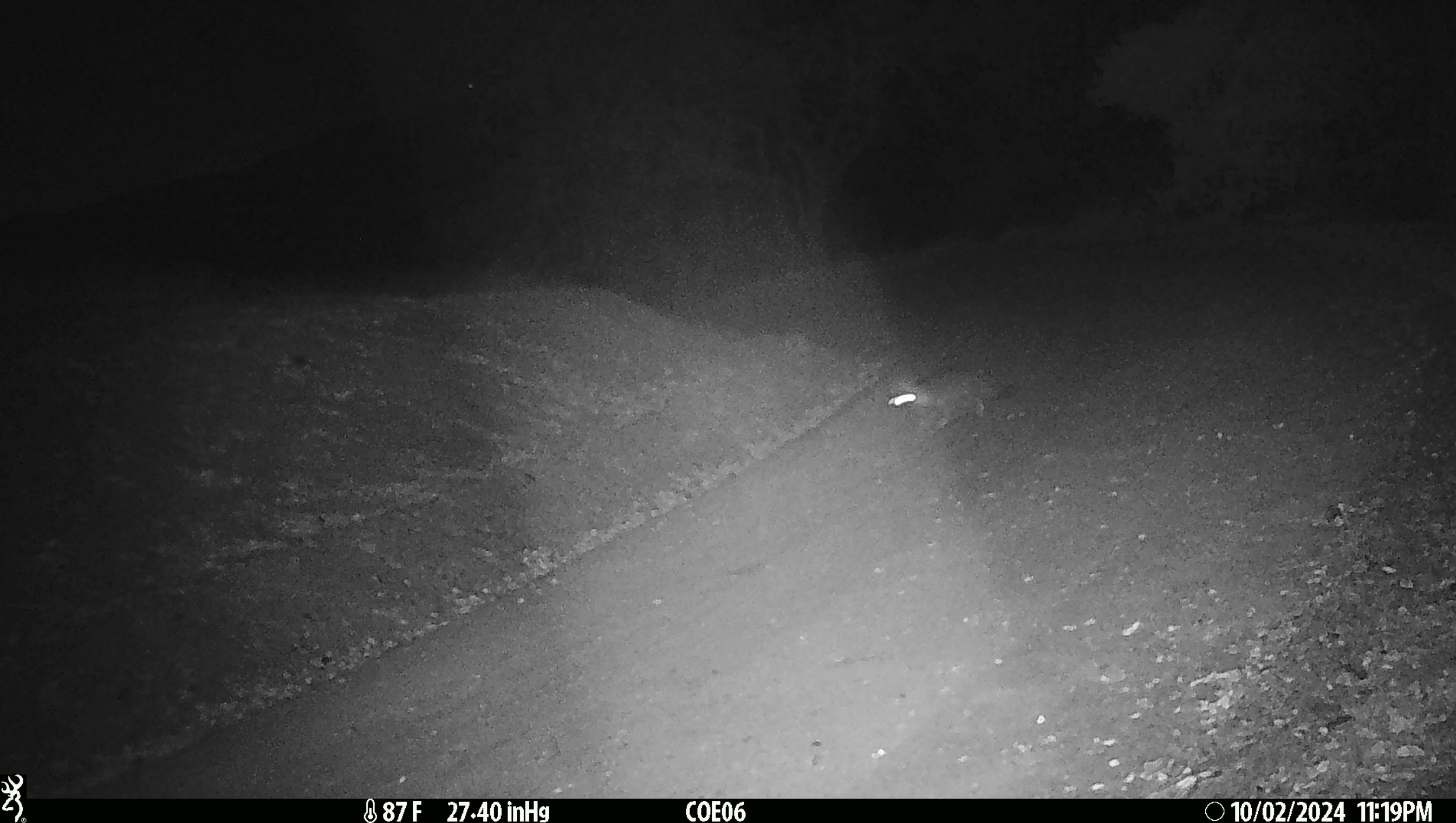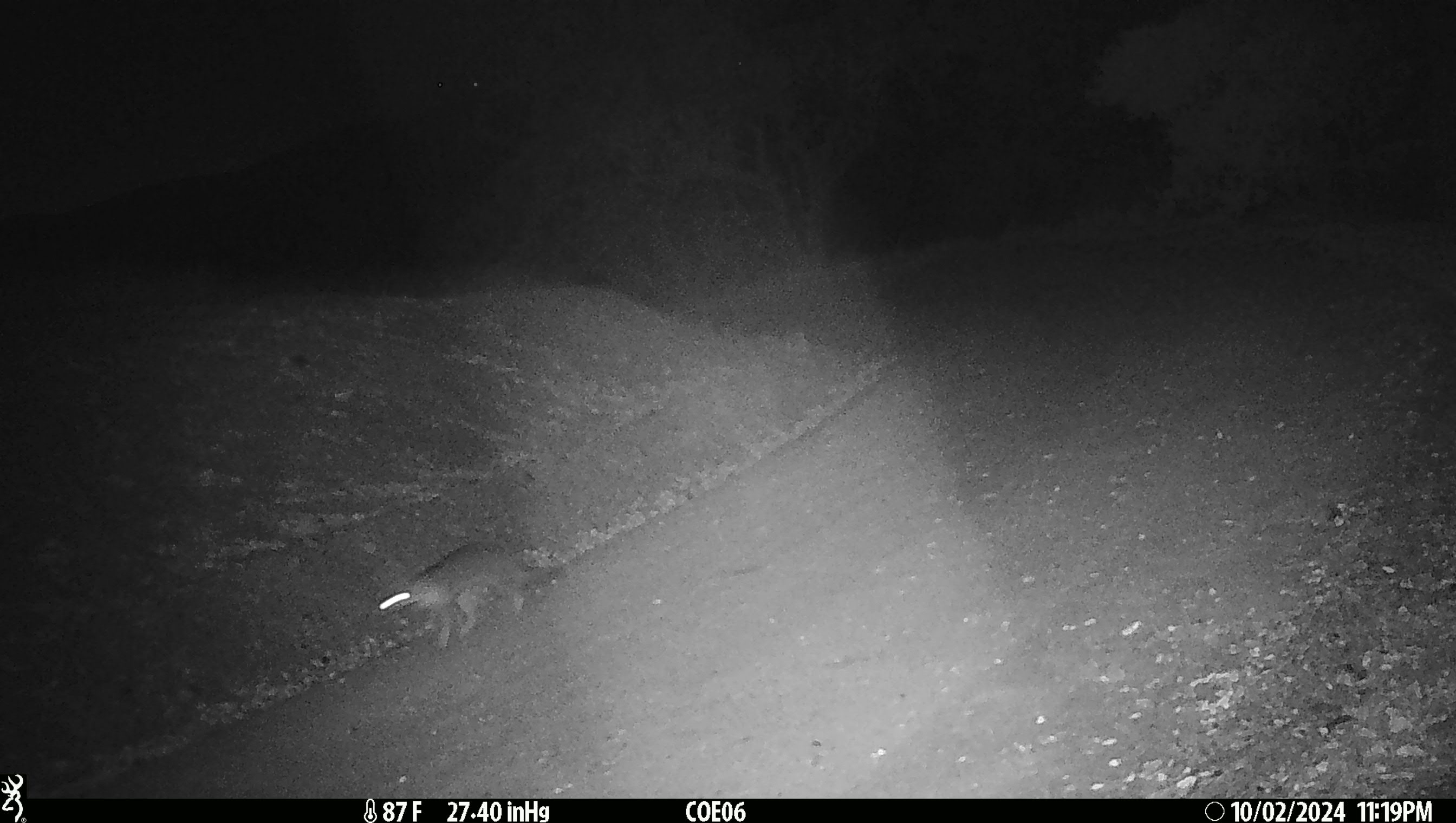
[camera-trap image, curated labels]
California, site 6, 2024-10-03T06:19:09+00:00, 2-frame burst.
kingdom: Animalia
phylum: Chordata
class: Mammalia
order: Carnivora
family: Canidae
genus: Urocyon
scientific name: Urocyon cinereoargenteus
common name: gray fox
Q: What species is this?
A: Gray fox (Urocyon cinereoargenteus).